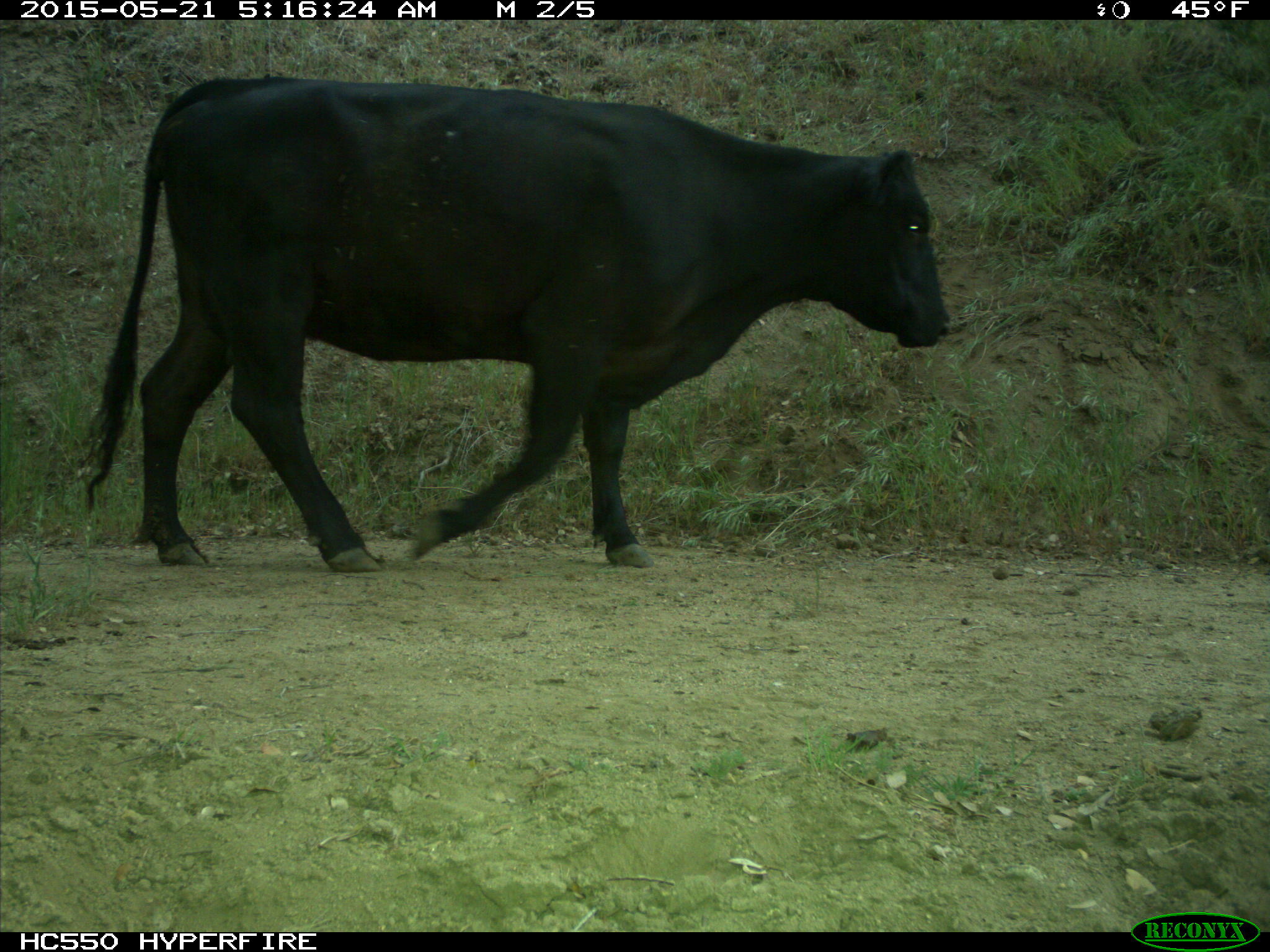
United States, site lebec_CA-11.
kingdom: Animalia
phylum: Chordata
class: Mammalia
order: Artiodactyla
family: Bovidae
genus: Bos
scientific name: Bos taurus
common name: domestic cow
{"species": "Bos taurus (domestic cow)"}